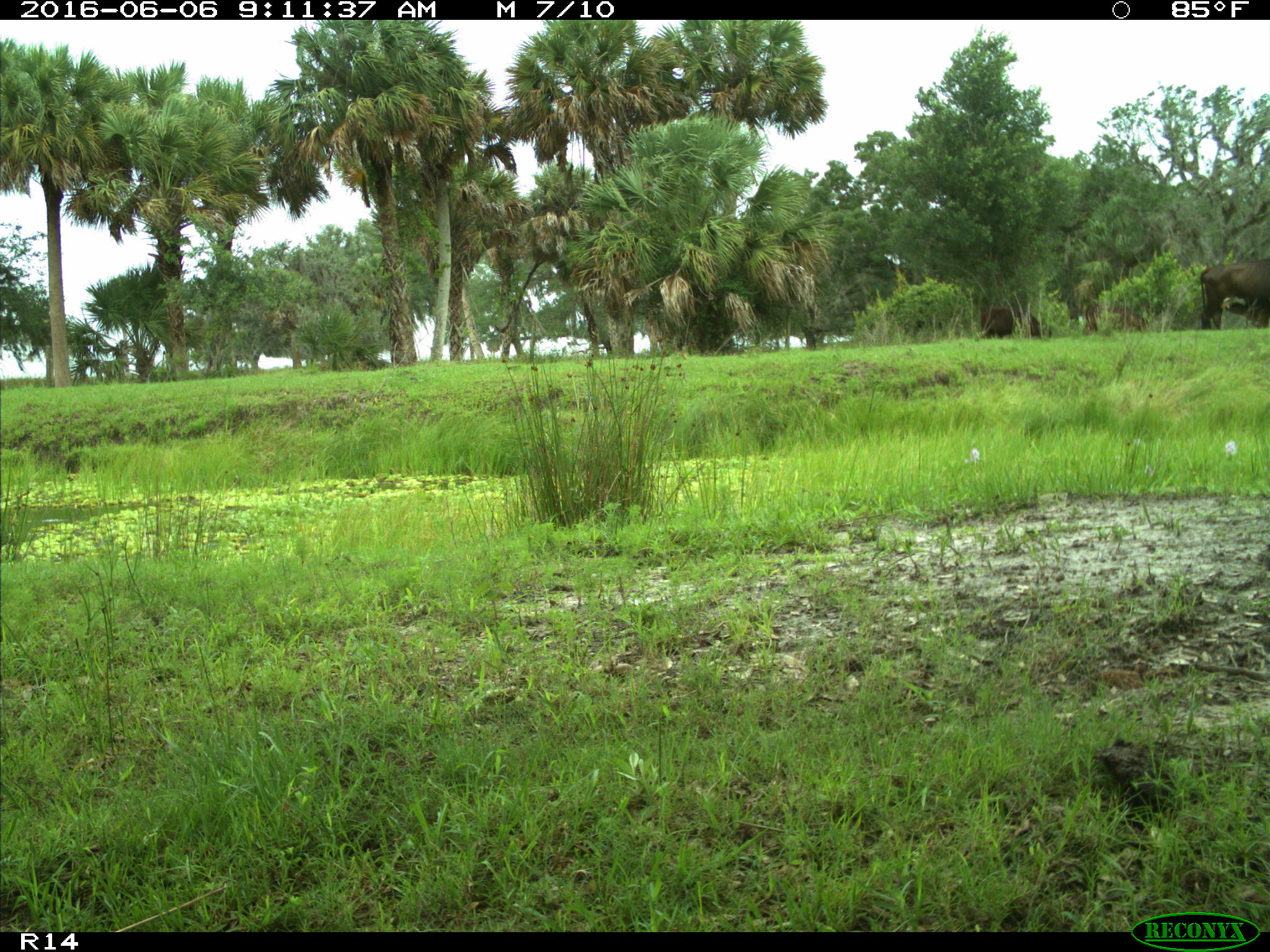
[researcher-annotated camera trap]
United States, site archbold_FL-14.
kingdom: Animalia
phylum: Chordata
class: Mammalia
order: Artiodactyla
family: Bovidae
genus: Bos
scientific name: Bos taurus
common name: domestic cow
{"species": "Bos taurus (domestic cow)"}